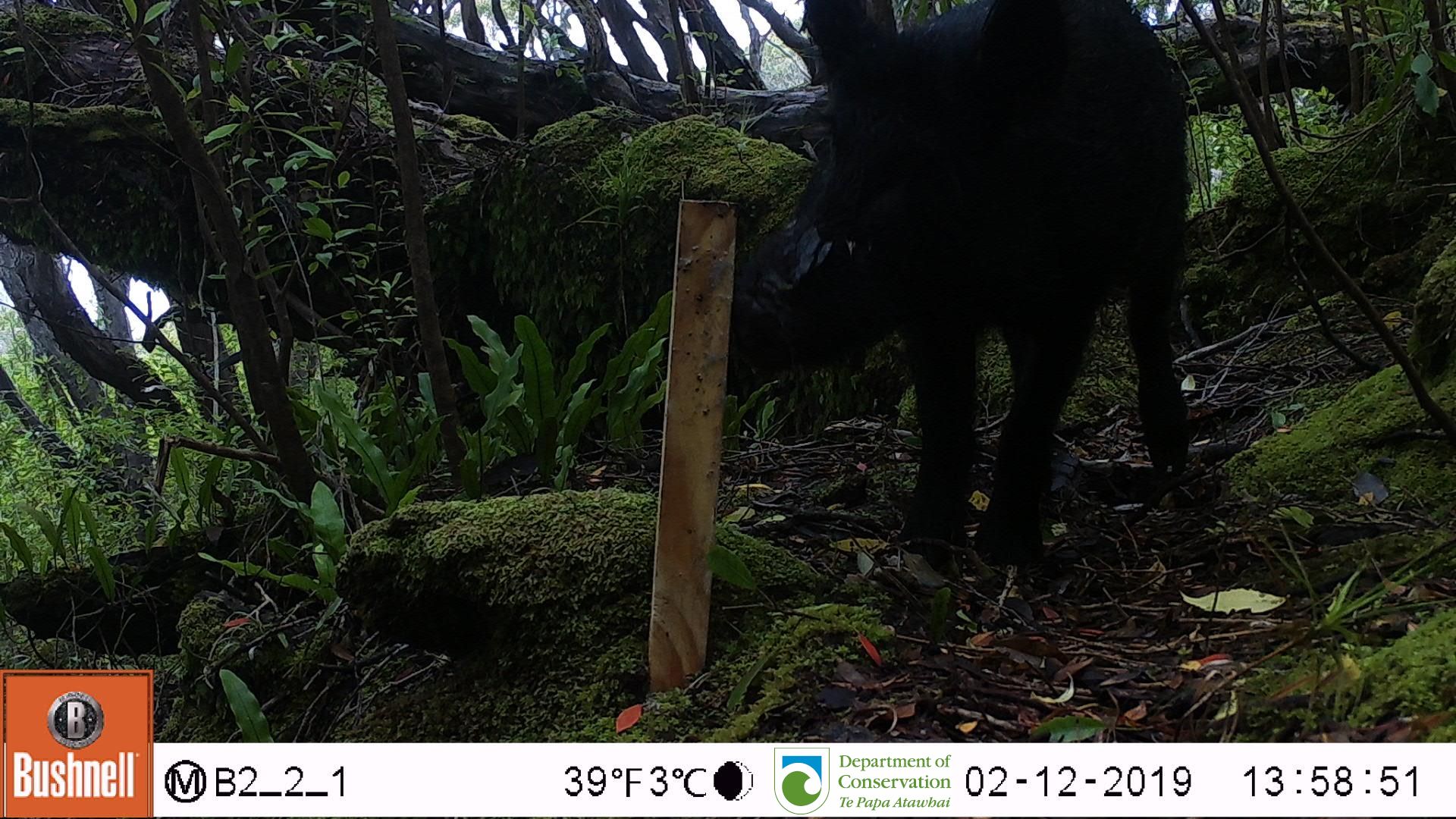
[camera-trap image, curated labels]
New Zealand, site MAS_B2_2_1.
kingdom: Animalia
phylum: Chordata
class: Mammalia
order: Artiodactyla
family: Suidae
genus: Sus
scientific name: Sus scrofa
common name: pig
Pig (Sus scrofa).